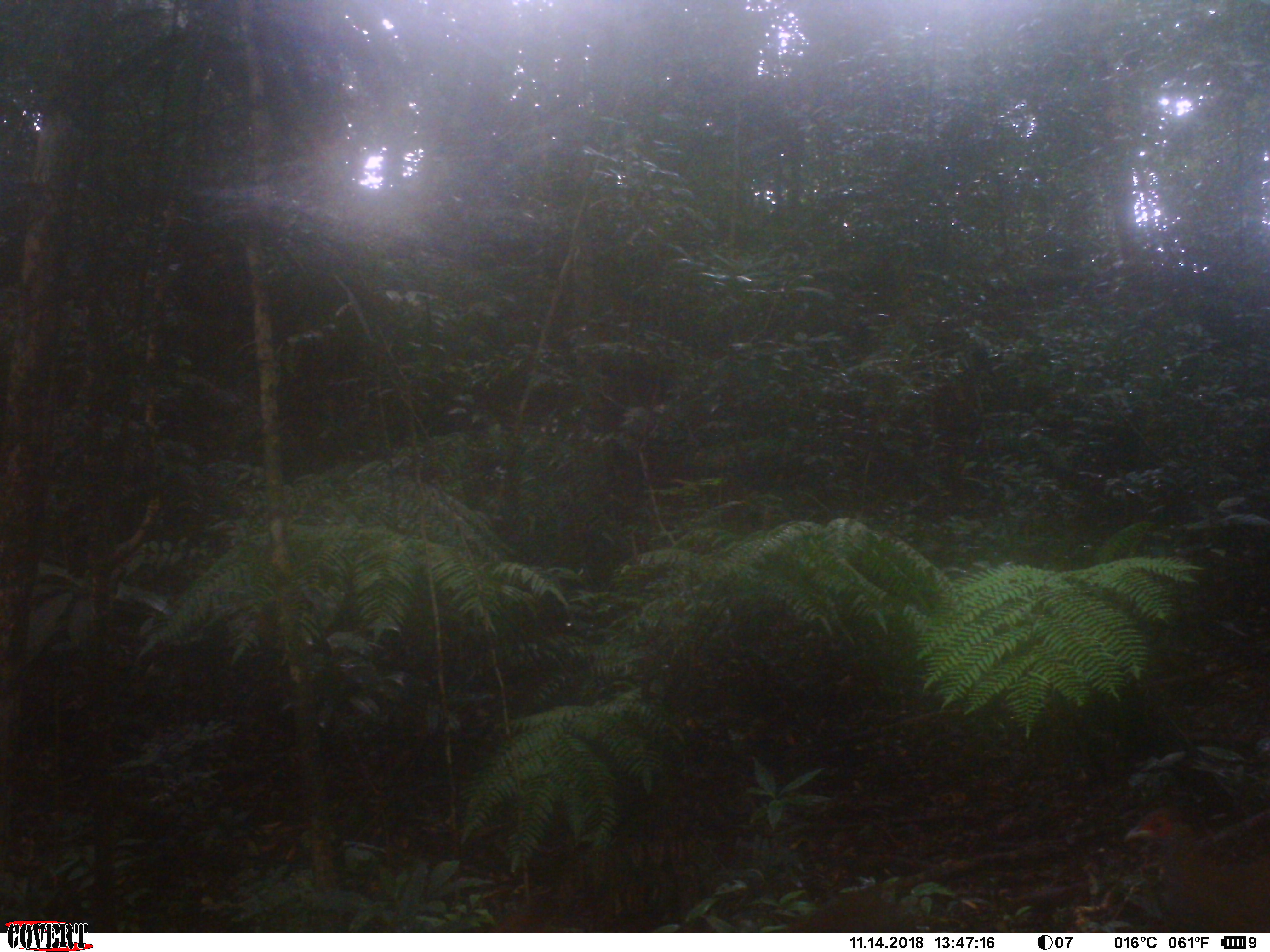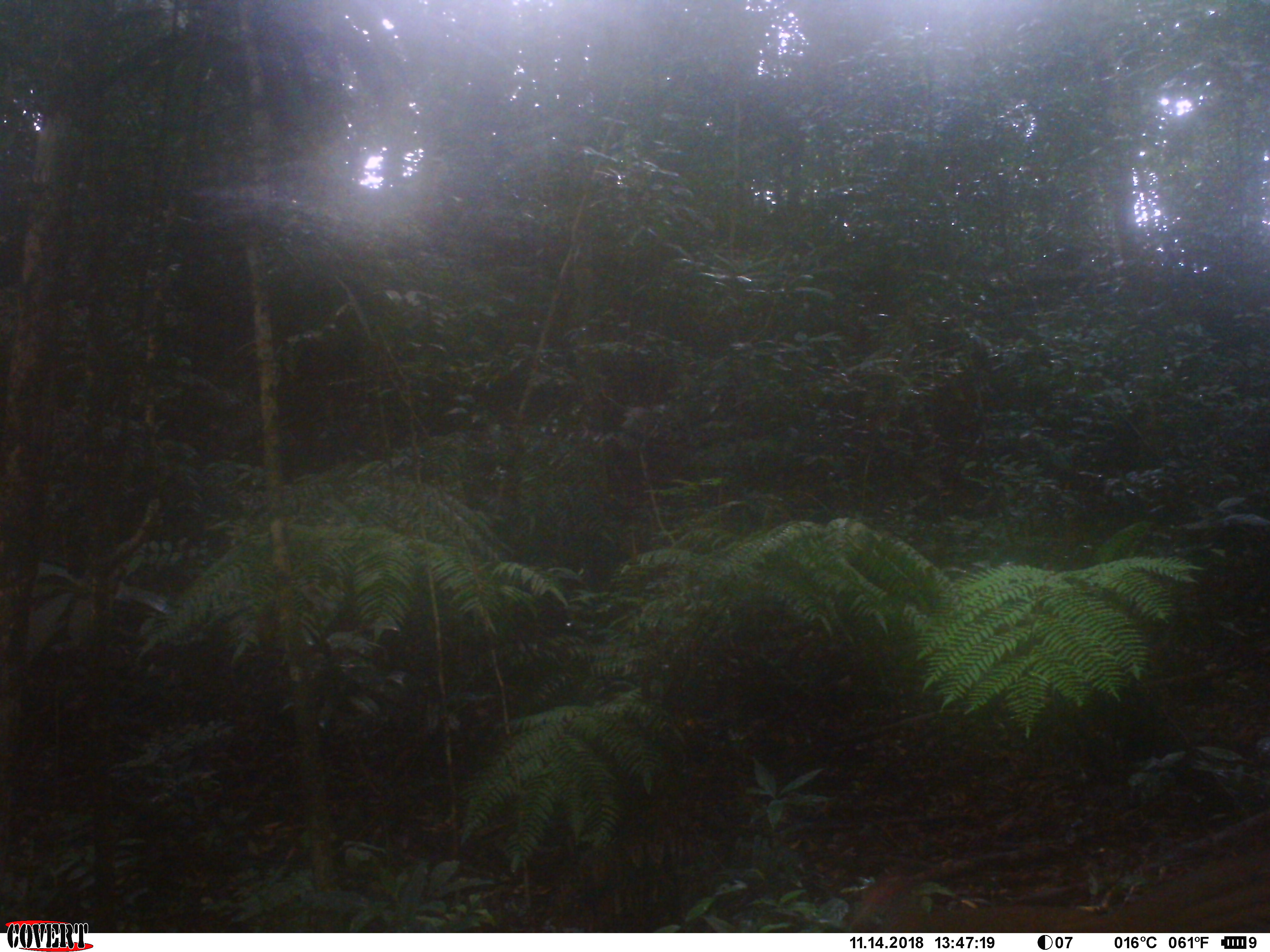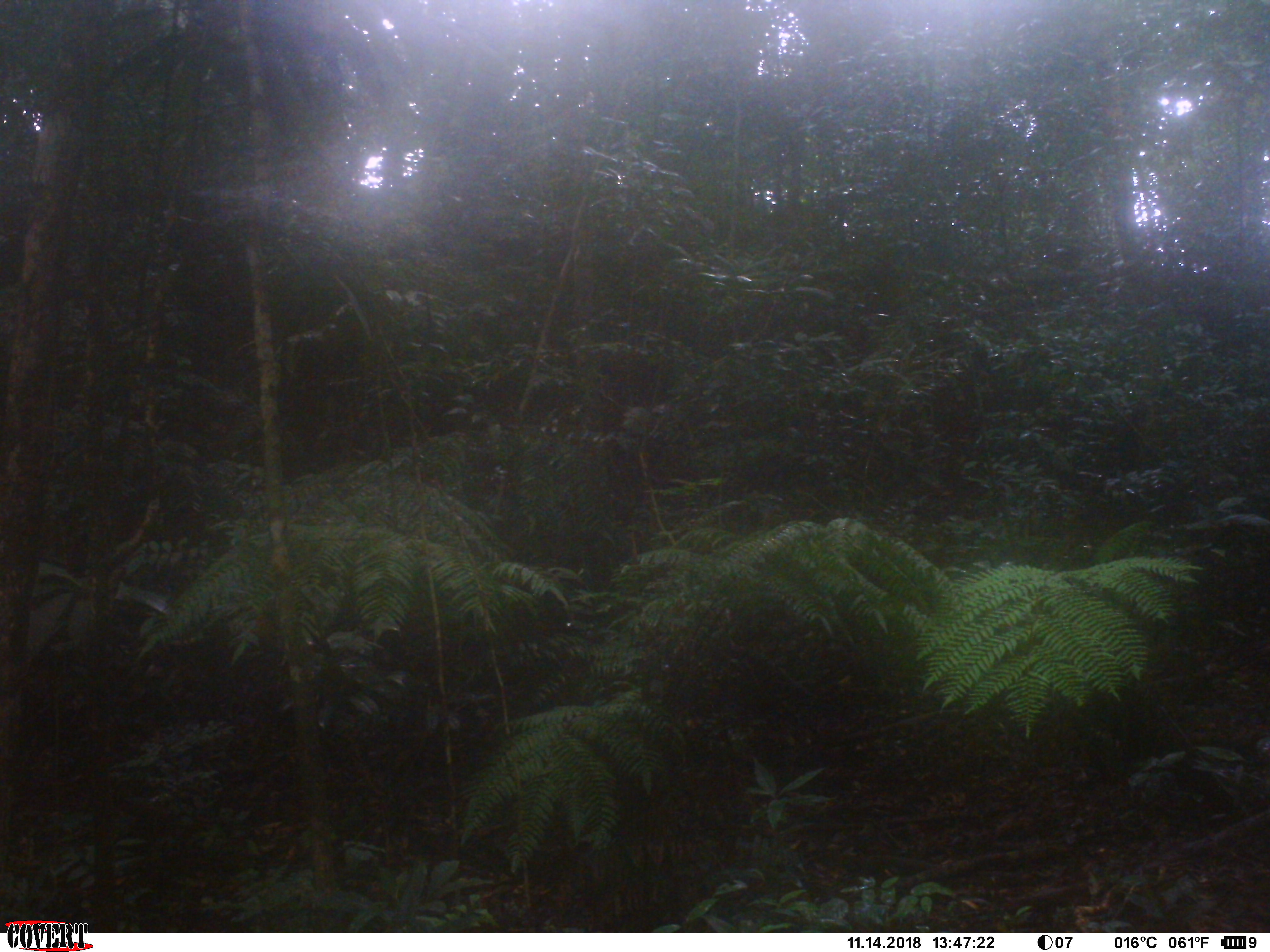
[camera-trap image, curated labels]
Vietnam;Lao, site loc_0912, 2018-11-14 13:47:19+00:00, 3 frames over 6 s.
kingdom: Animalia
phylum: Chordata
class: Aves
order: Galliformes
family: Phasianidae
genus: Lophura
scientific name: Lophura nycthemera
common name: silver pheasant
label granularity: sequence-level